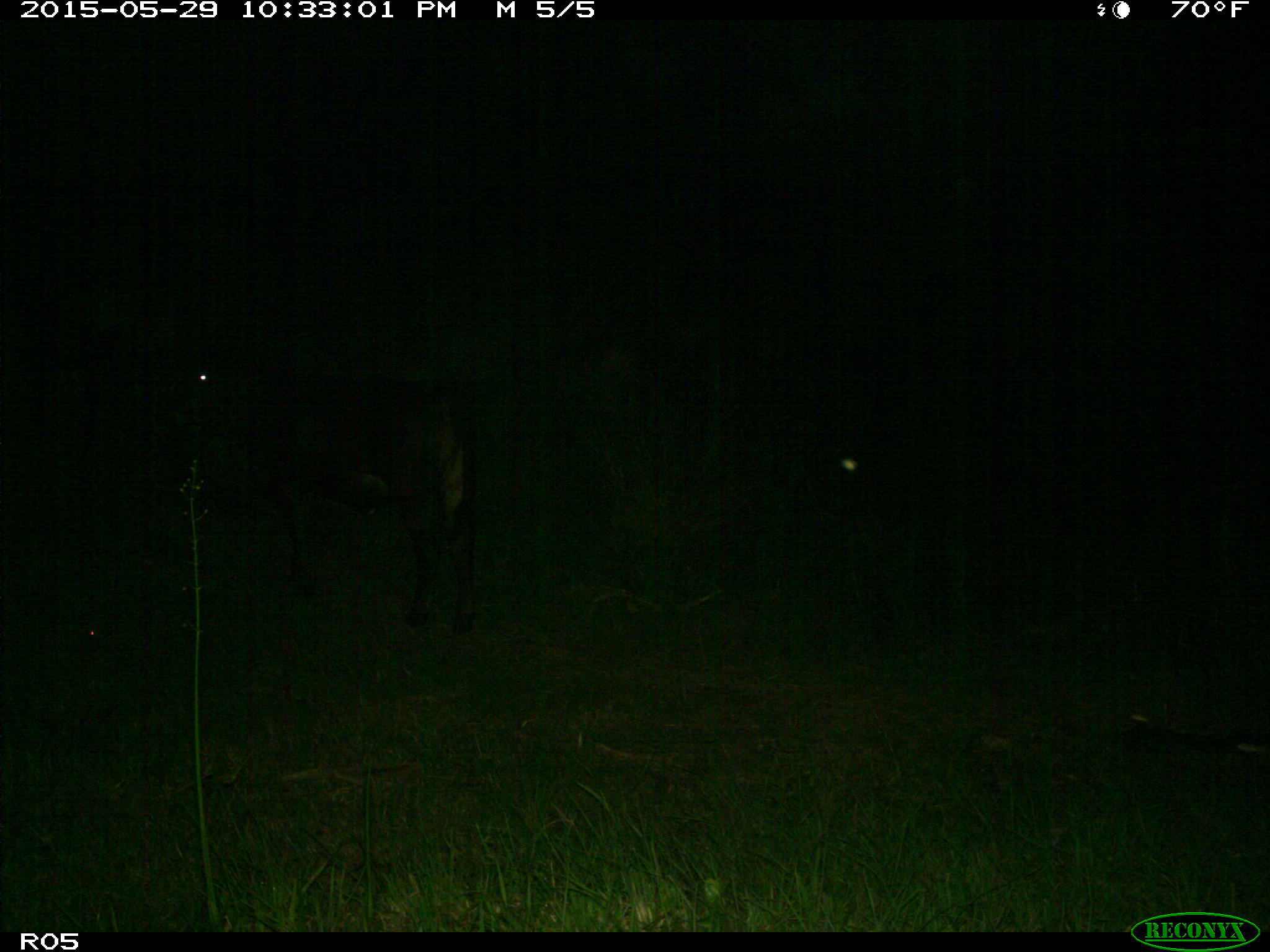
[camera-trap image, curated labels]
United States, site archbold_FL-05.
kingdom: Animalia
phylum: Chordata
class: Mammalia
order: Artiodactyla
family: Bovidae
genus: Bos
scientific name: Bos taurus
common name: domestic cow